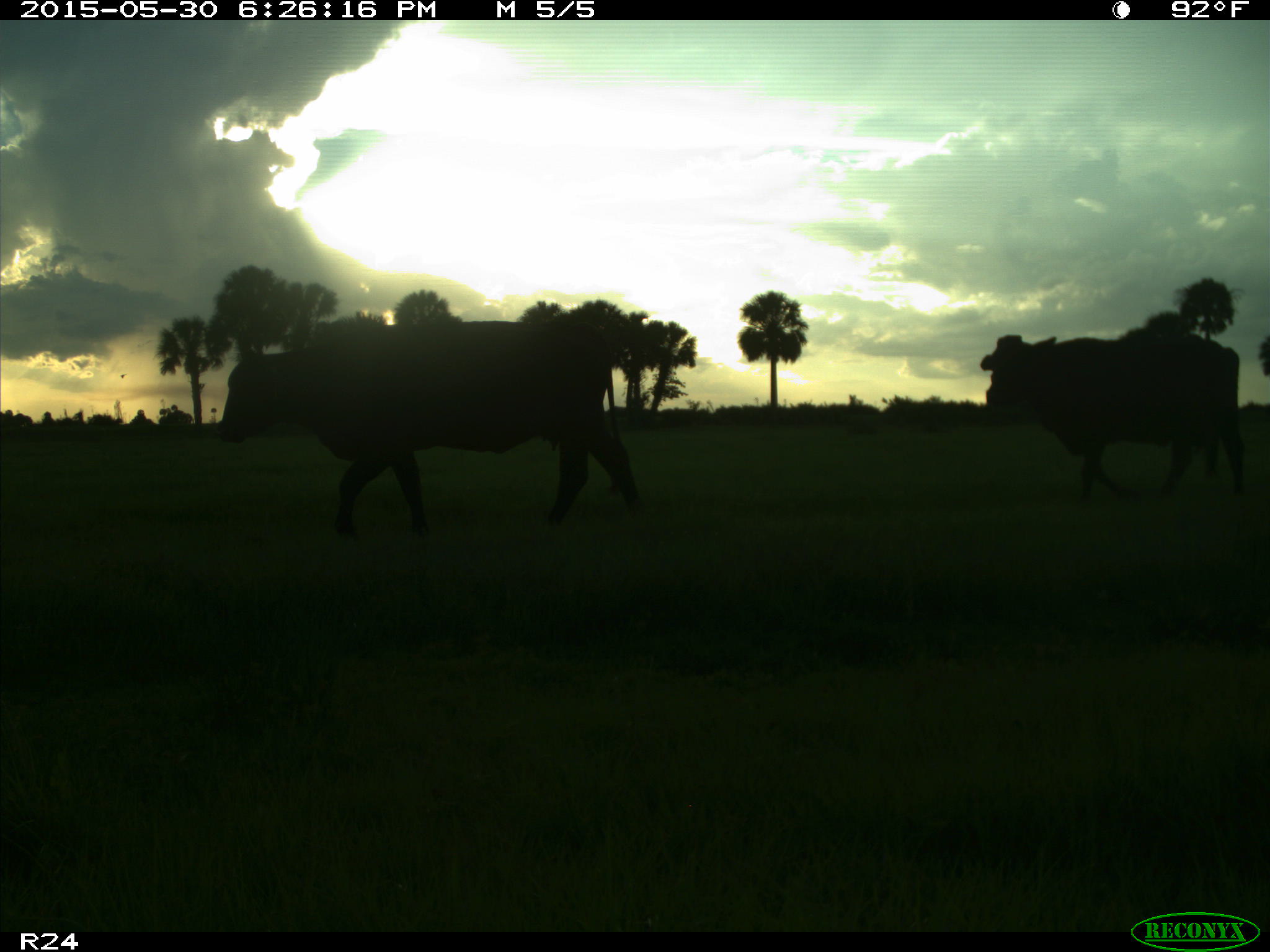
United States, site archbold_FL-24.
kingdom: Animalia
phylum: Chordata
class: Mammalia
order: Artiodactyla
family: Bovidae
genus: Bos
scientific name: Bos taurus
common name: domestic cow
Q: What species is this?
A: Bos taurus (domestic cow).